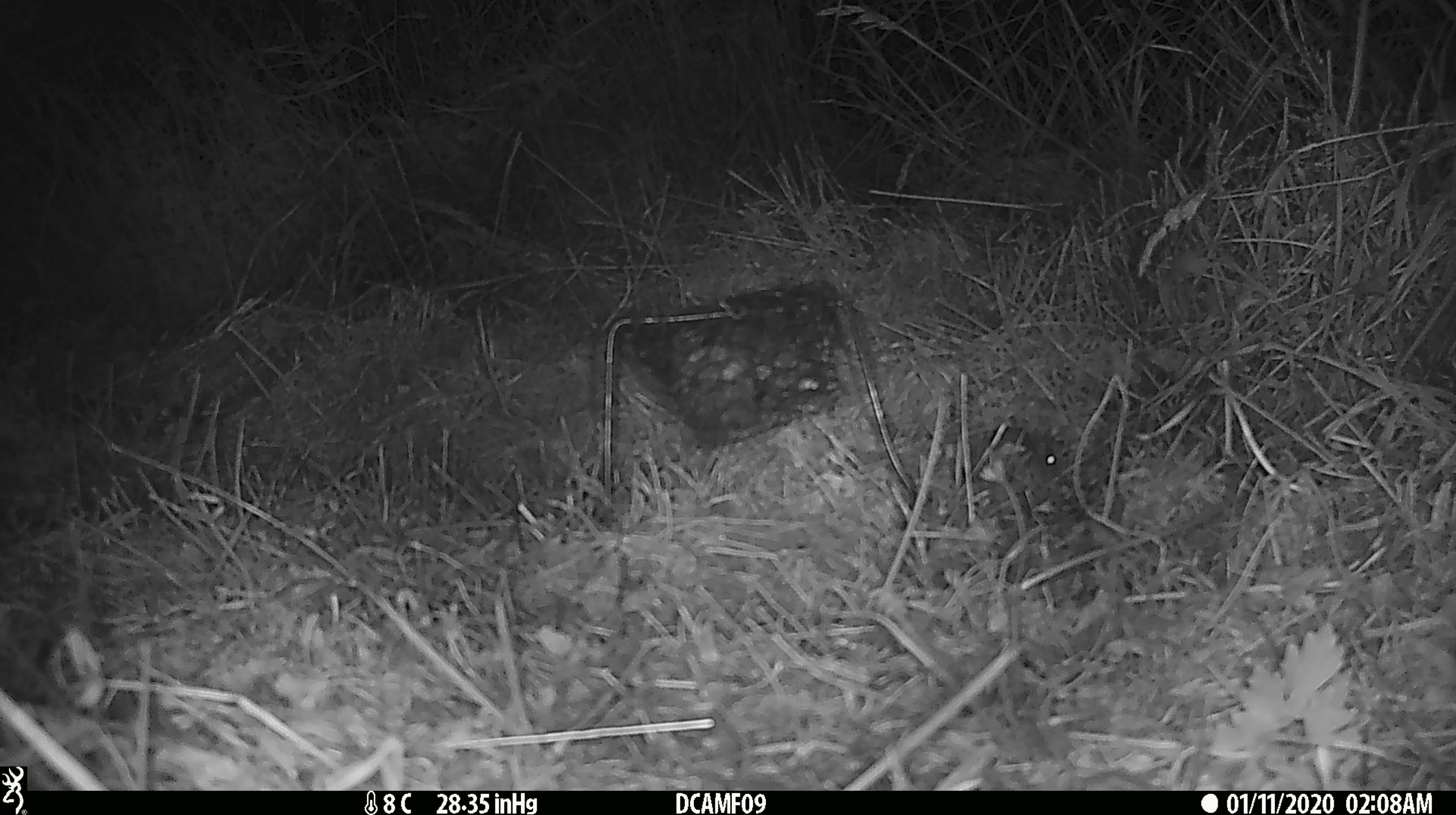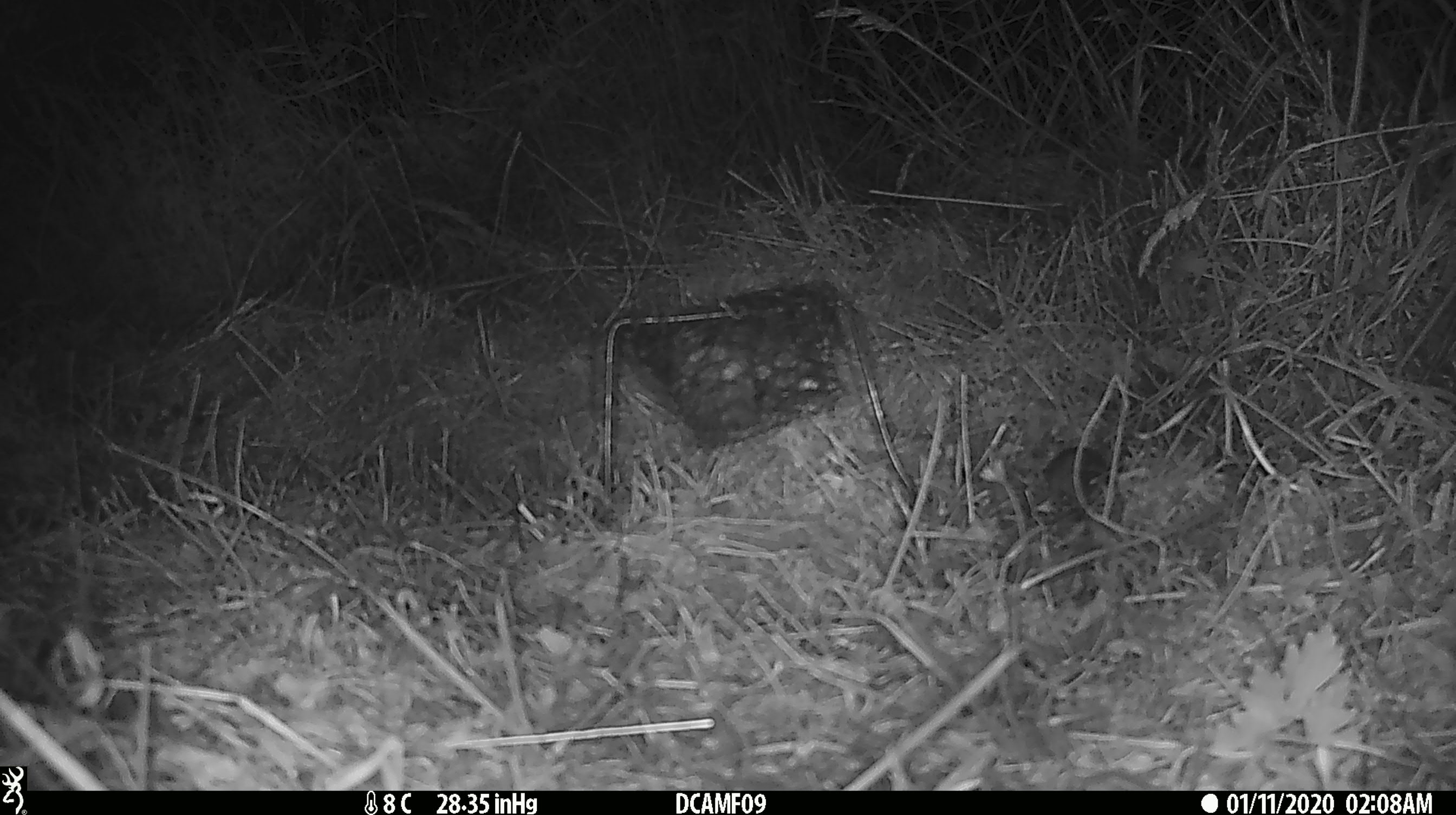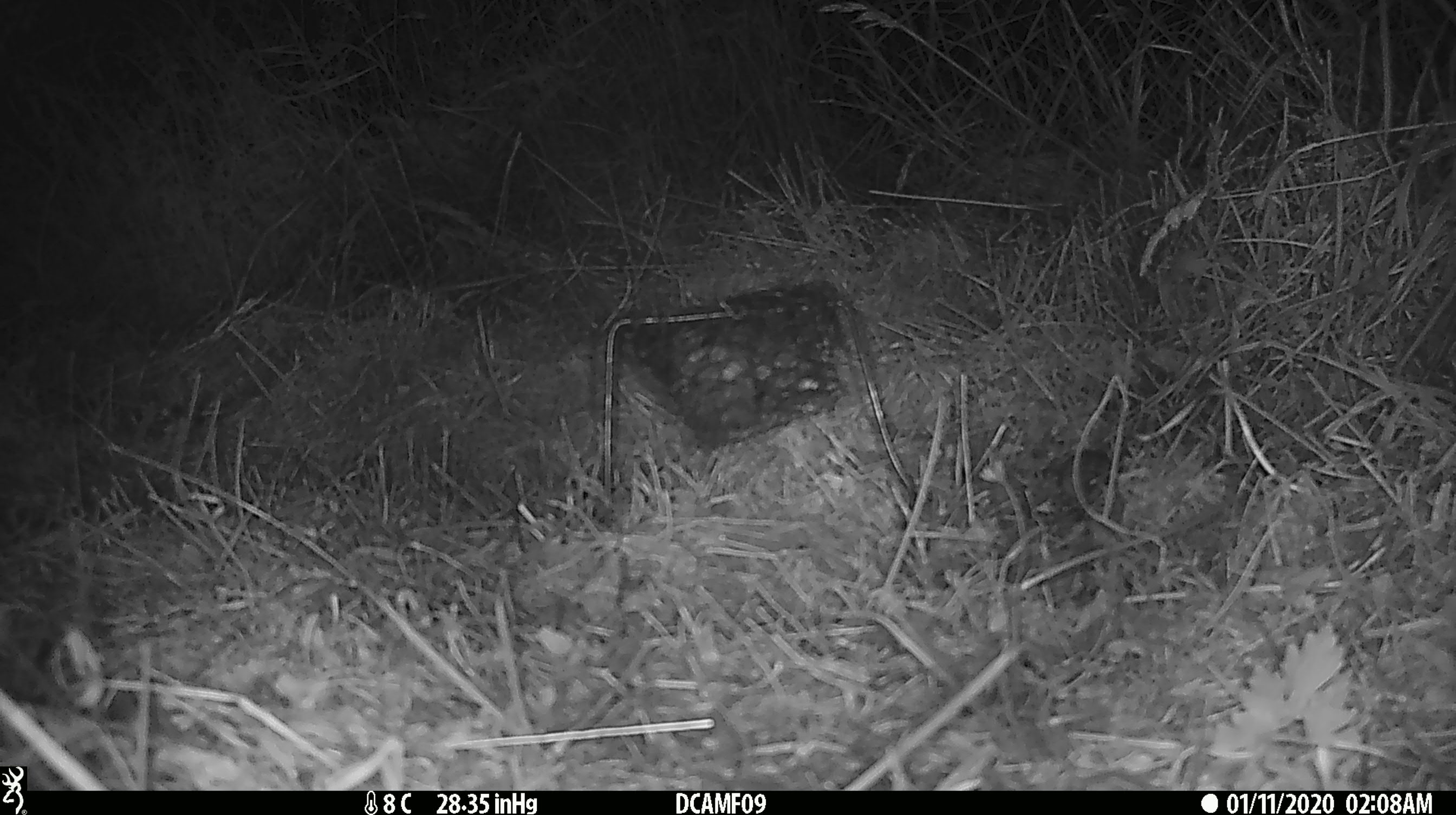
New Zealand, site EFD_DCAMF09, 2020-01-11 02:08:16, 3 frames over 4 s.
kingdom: Animalia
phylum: Chordata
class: Mammalia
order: Rodentia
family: Muridae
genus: Mus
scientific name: Mus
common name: mouse